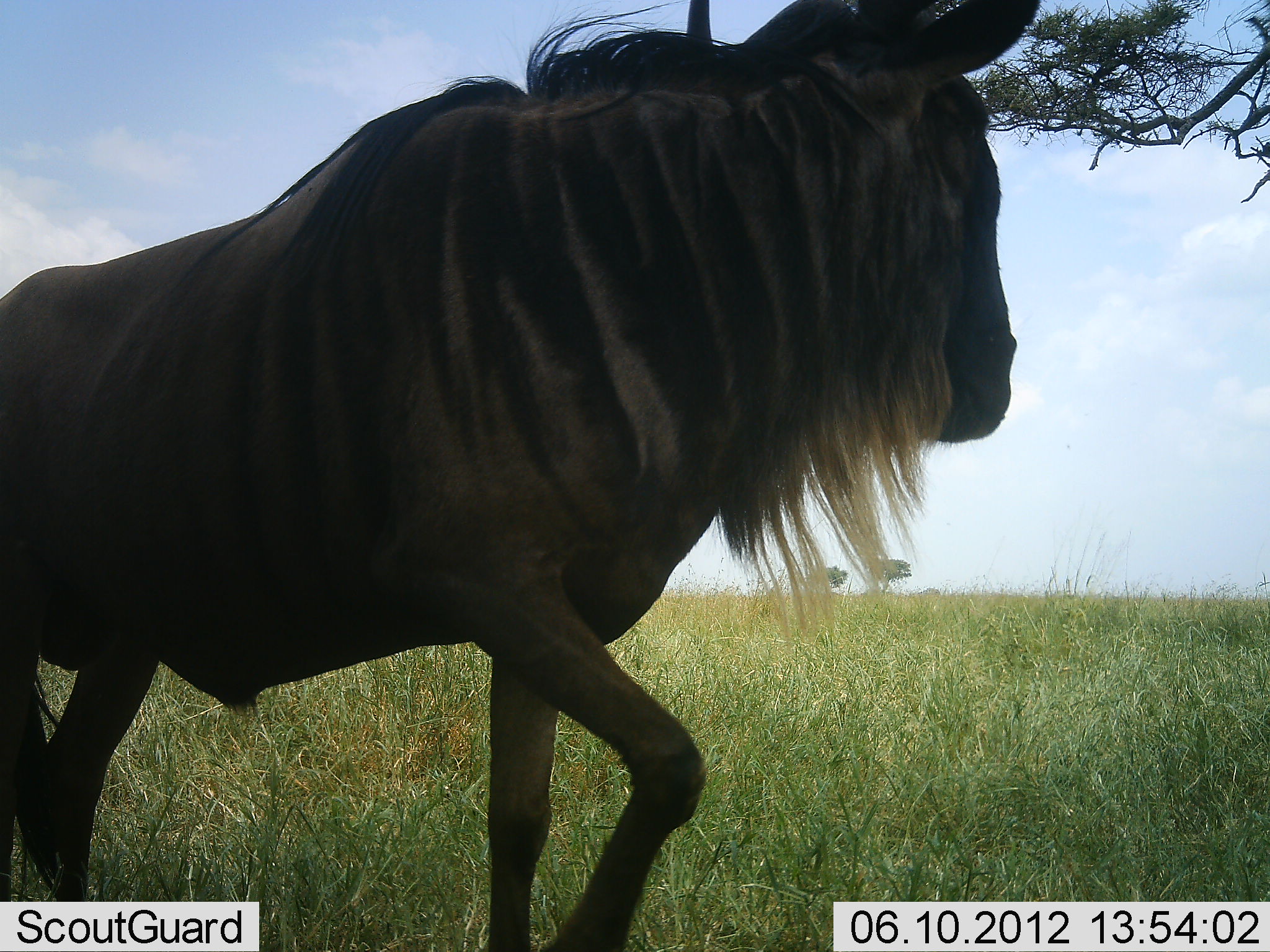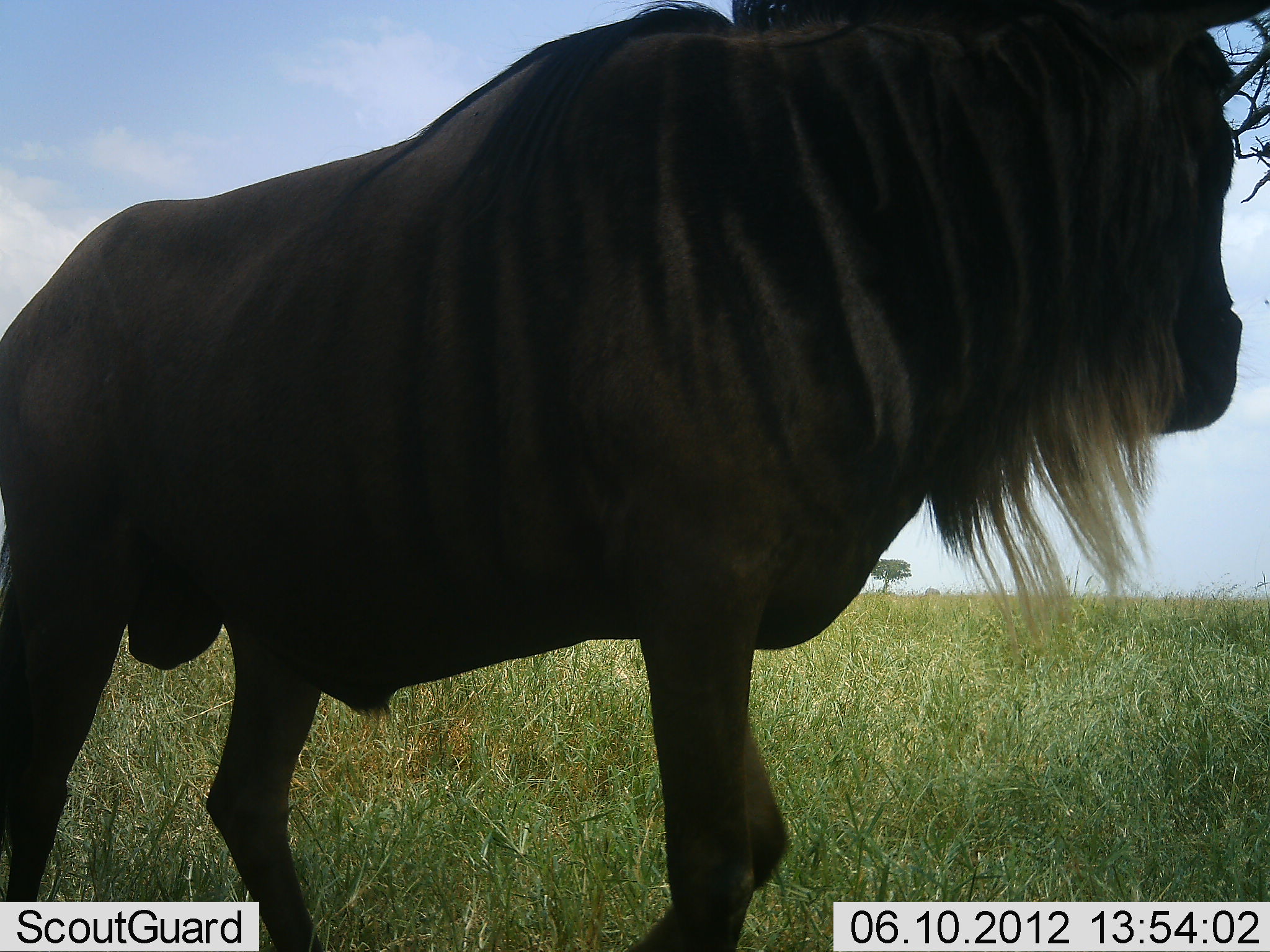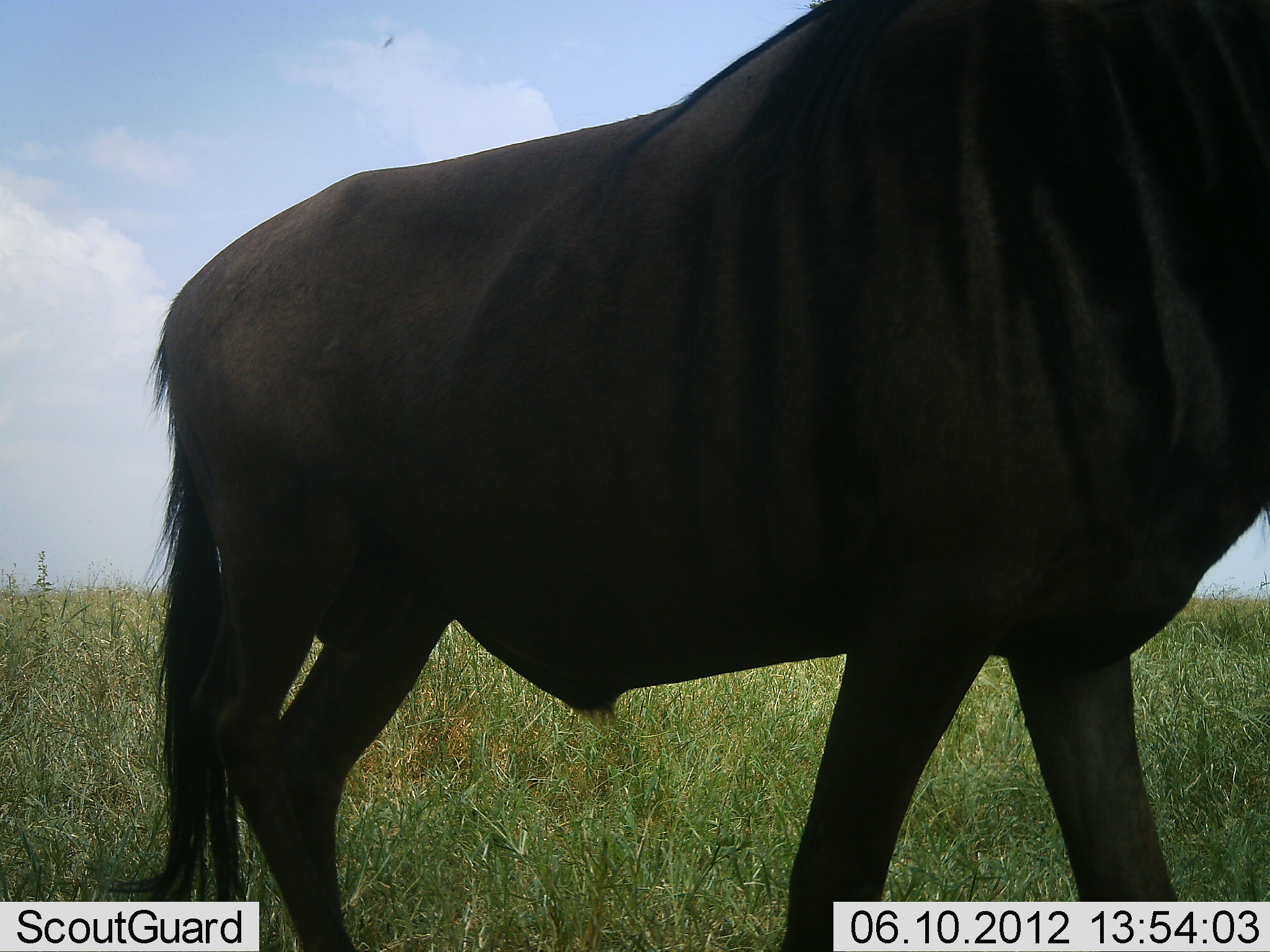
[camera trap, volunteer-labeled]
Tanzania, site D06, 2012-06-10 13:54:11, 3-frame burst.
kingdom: Animalia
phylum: Chordata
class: Mammalia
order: Artiodactyla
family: Bovidae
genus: Connochaetes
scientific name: Connochaetes taurinus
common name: blue wildebeest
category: wildebeest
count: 1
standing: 10%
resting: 0%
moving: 90%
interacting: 0%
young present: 0%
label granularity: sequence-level